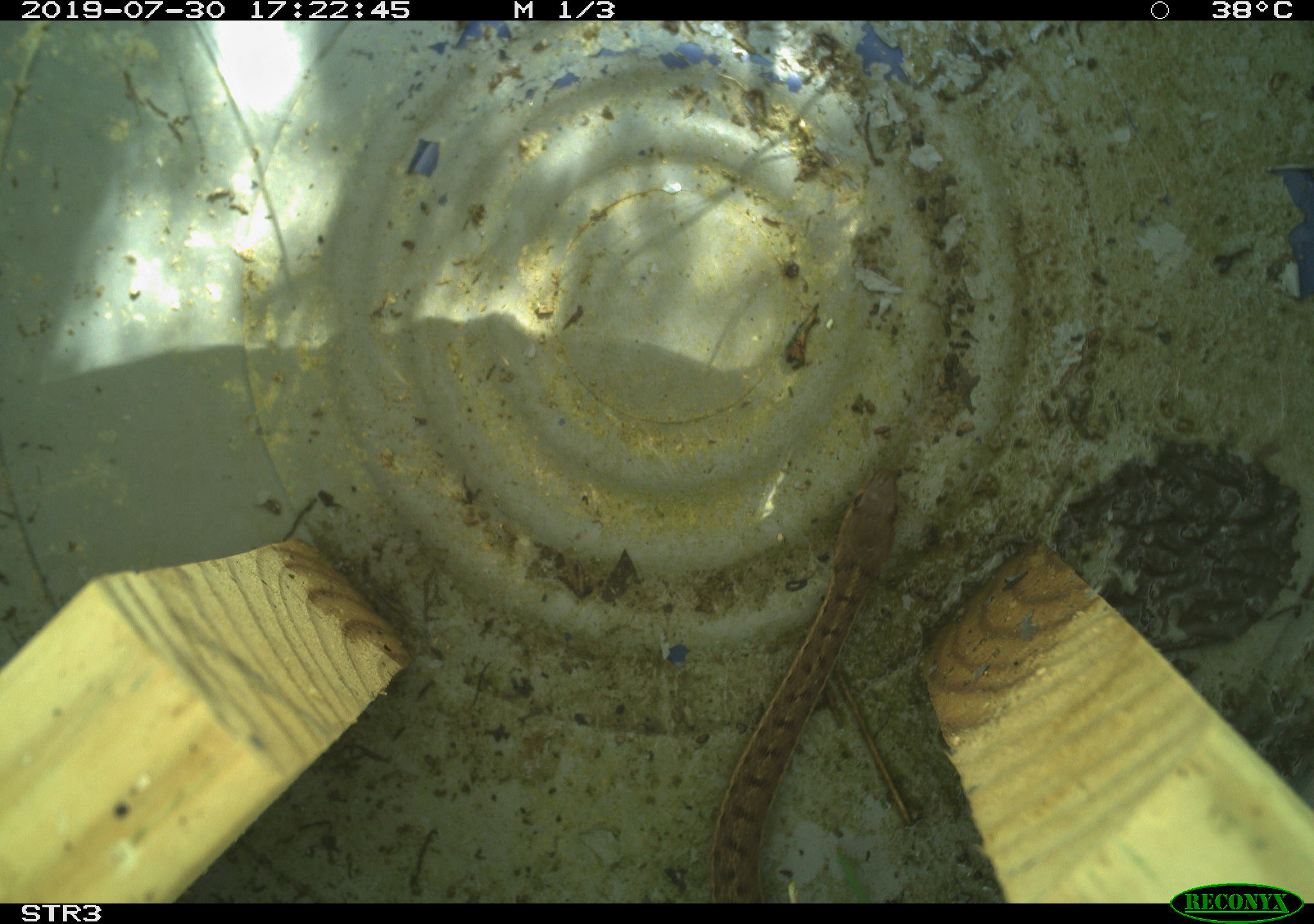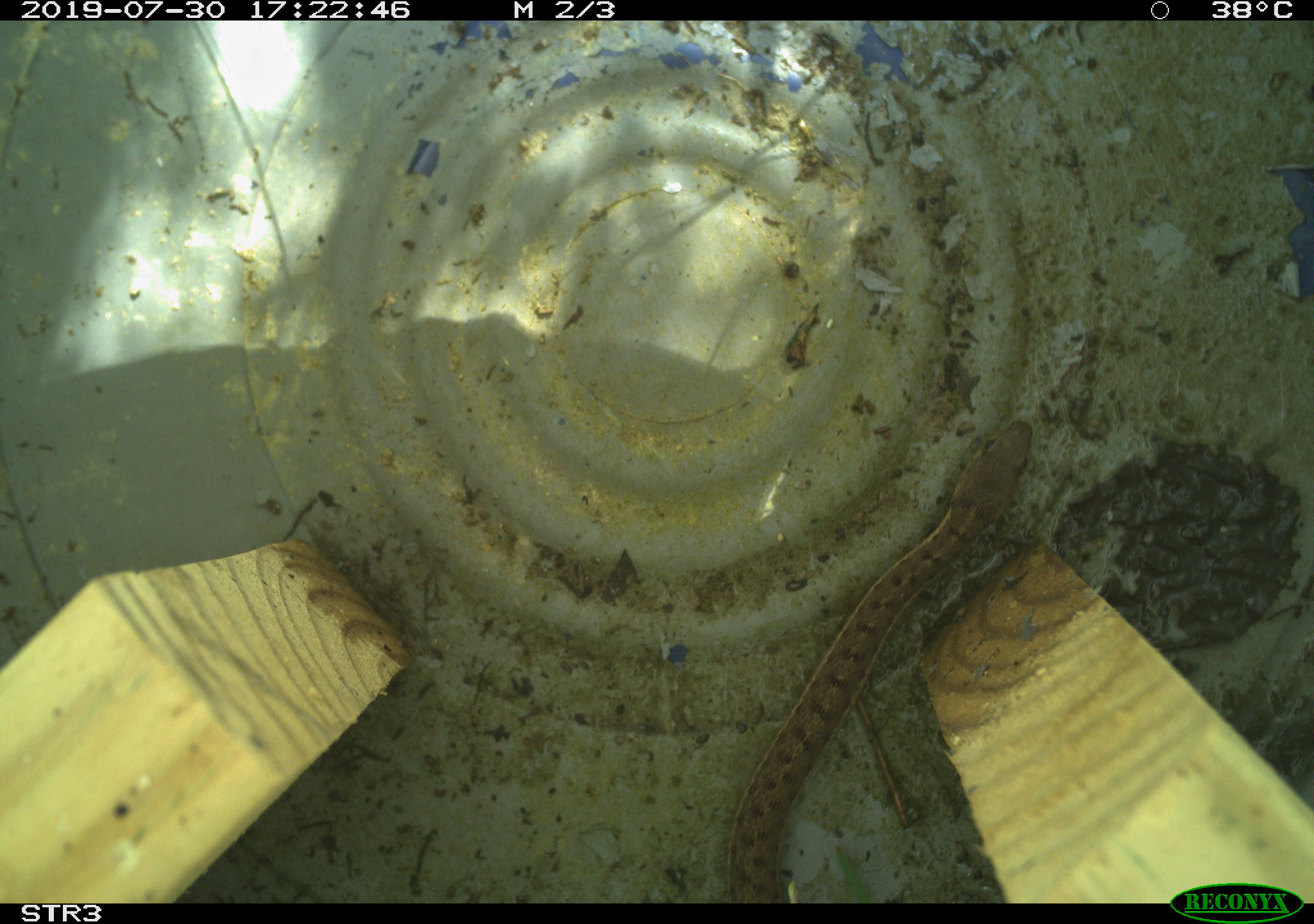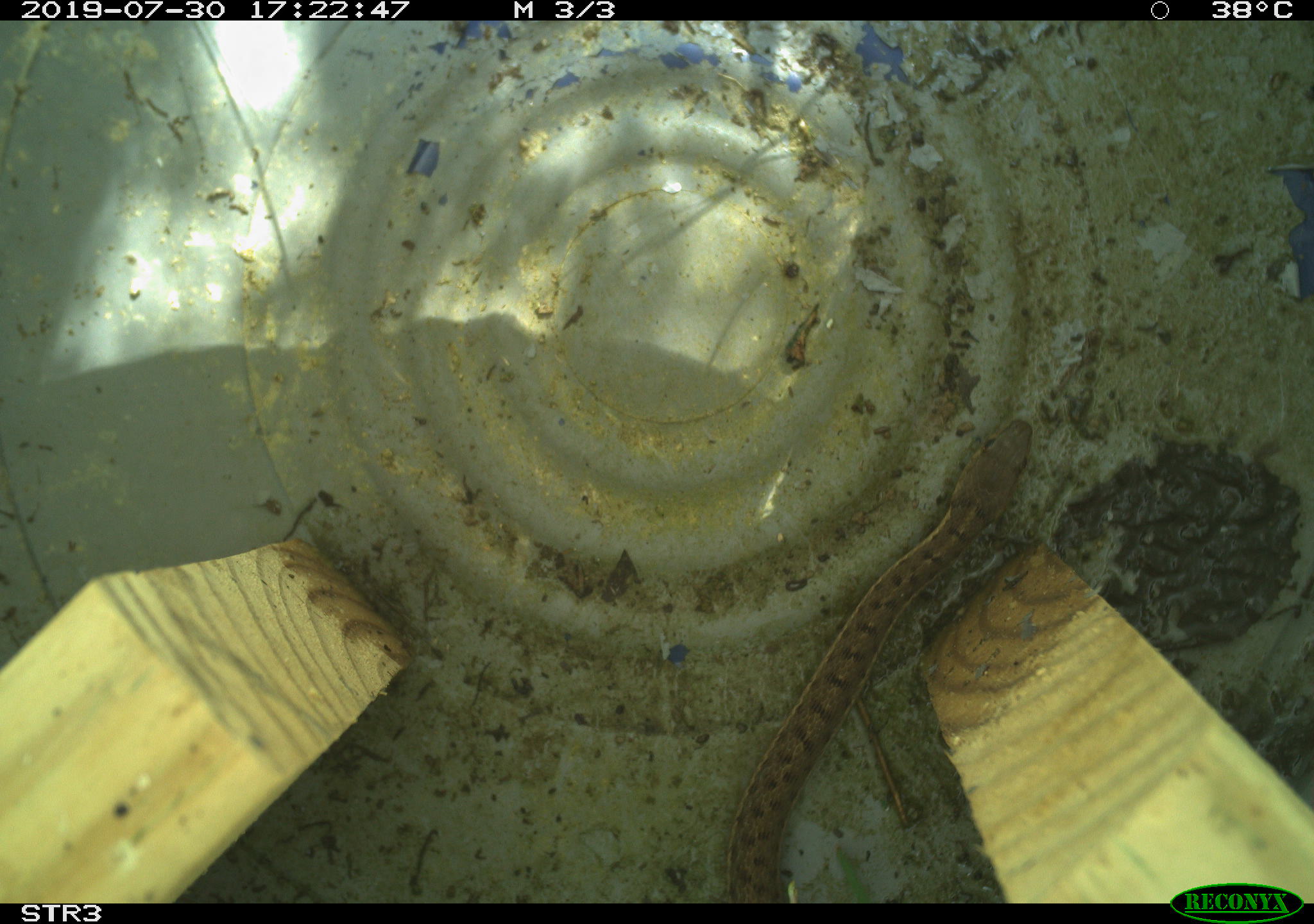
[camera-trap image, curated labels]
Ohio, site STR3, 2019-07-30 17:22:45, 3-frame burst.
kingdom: Animalia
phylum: Chordata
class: Reptilia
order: Squamata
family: Colubridae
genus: Thamnophis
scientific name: Thamnophis sirtalis sirtalis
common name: eastern gartersnake